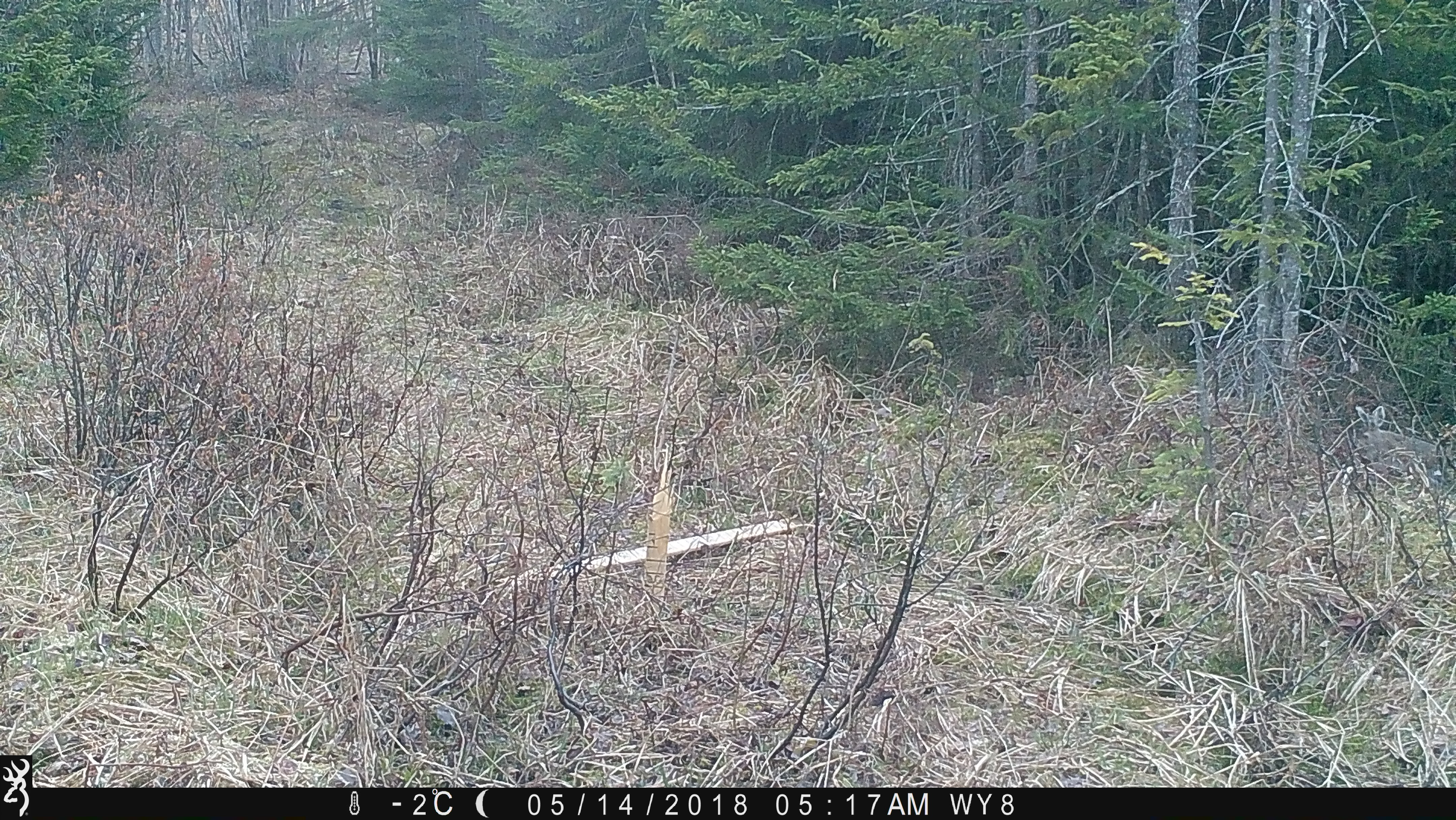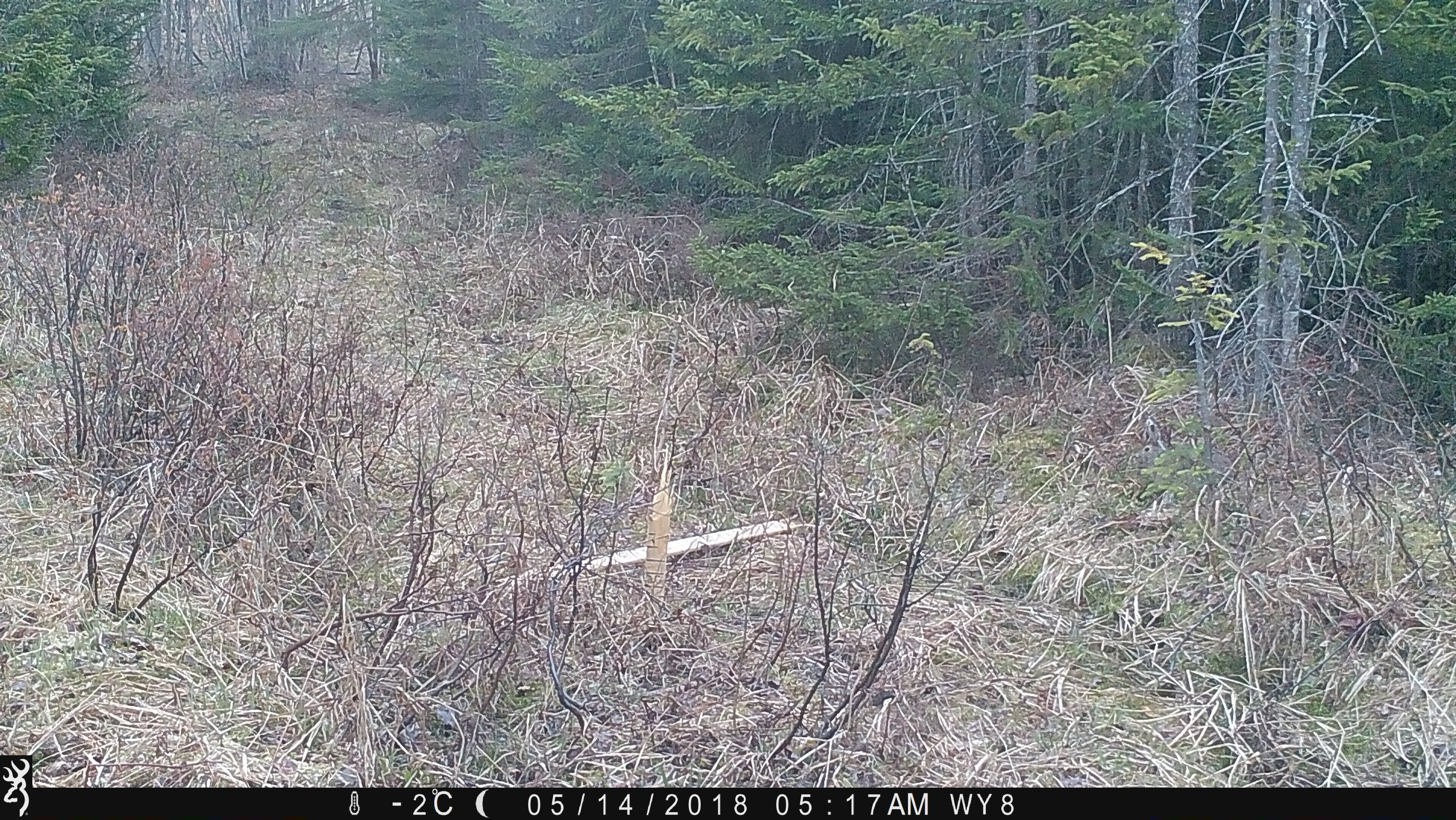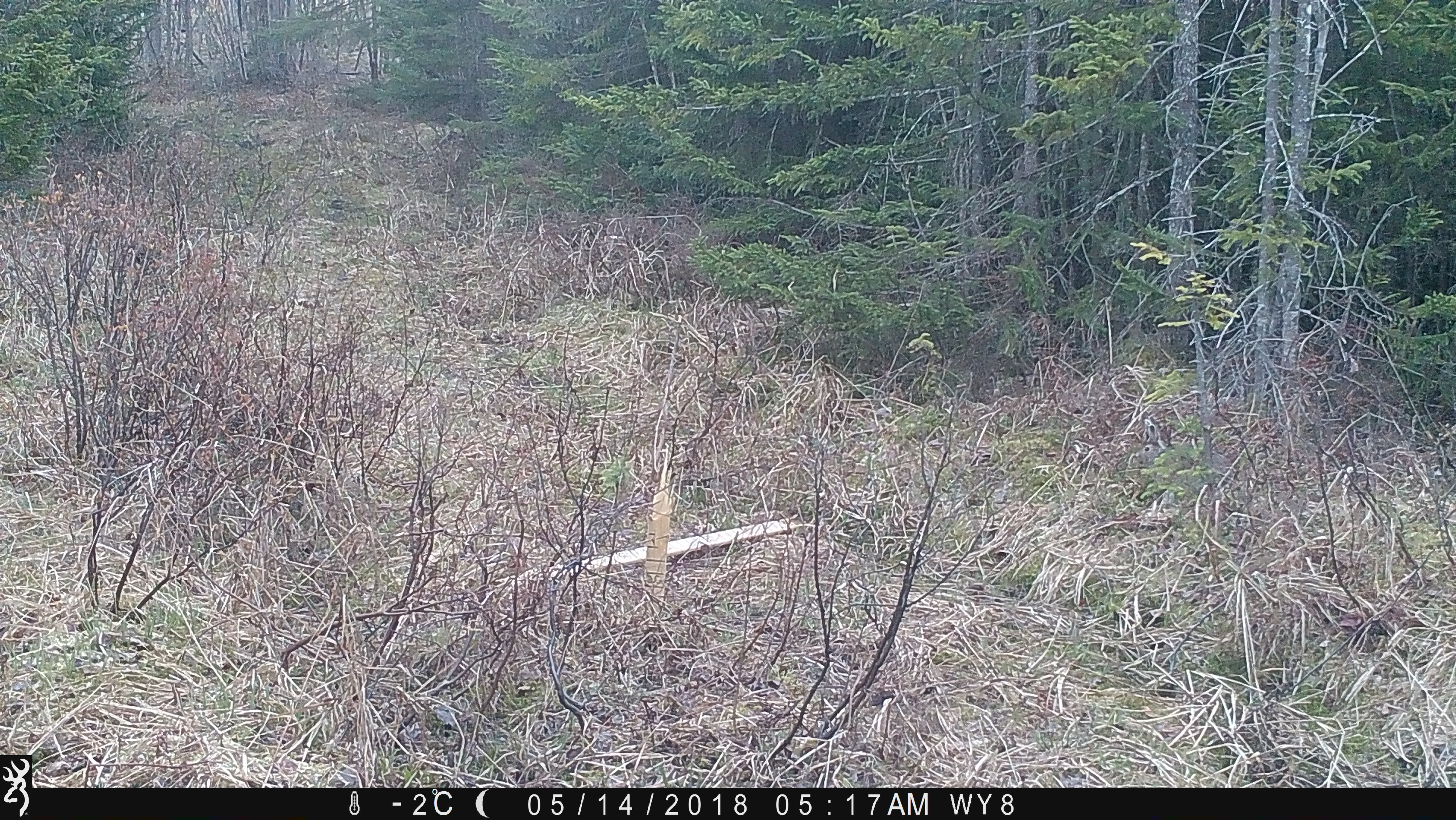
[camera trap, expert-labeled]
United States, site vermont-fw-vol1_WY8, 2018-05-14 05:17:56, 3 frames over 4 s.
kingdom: Animalia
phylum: Chordata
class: Mammalia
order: Lagomorpha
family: Leporidae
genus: Lepus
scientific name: Lepus americanus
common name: snowshoe hare